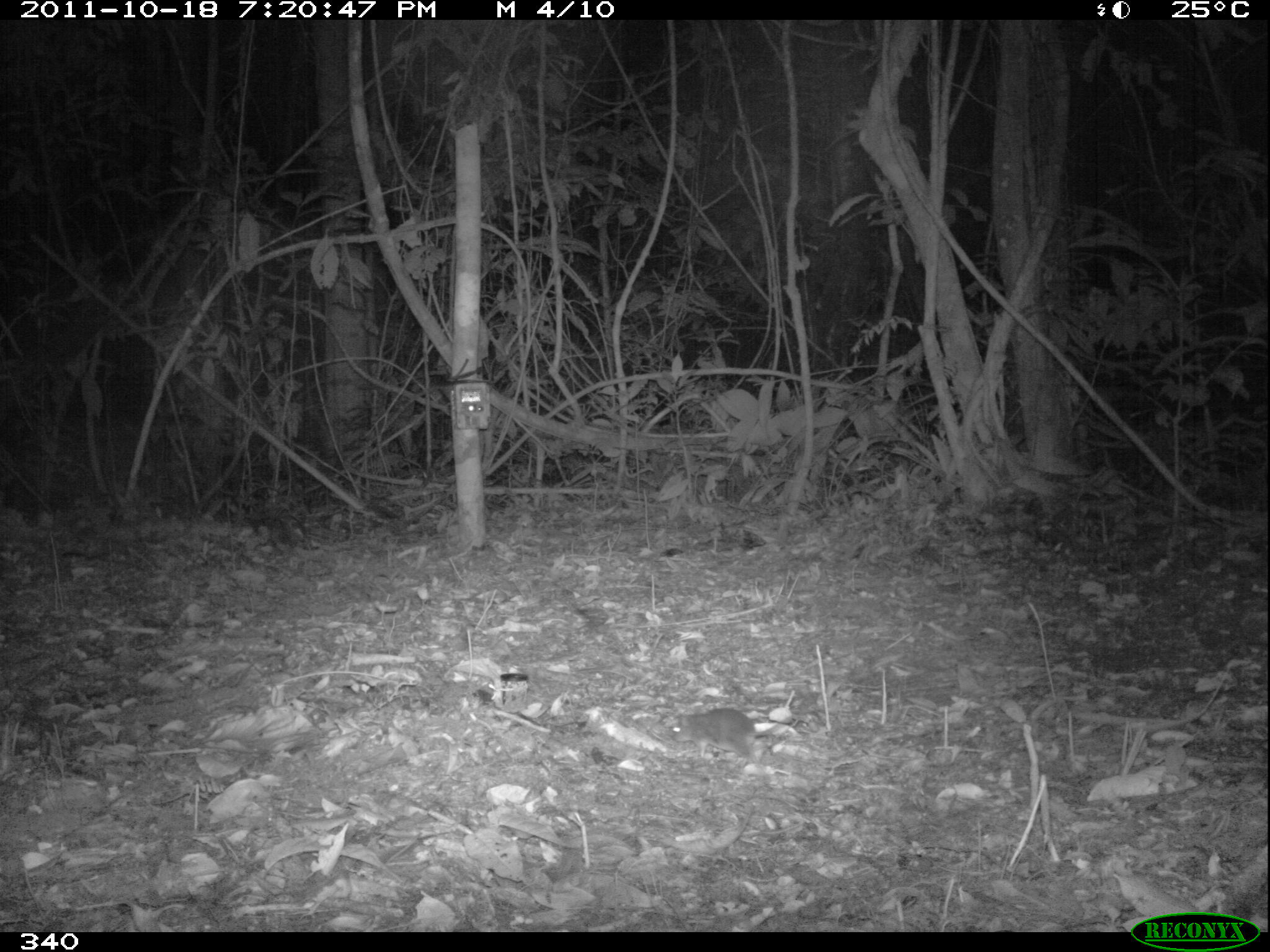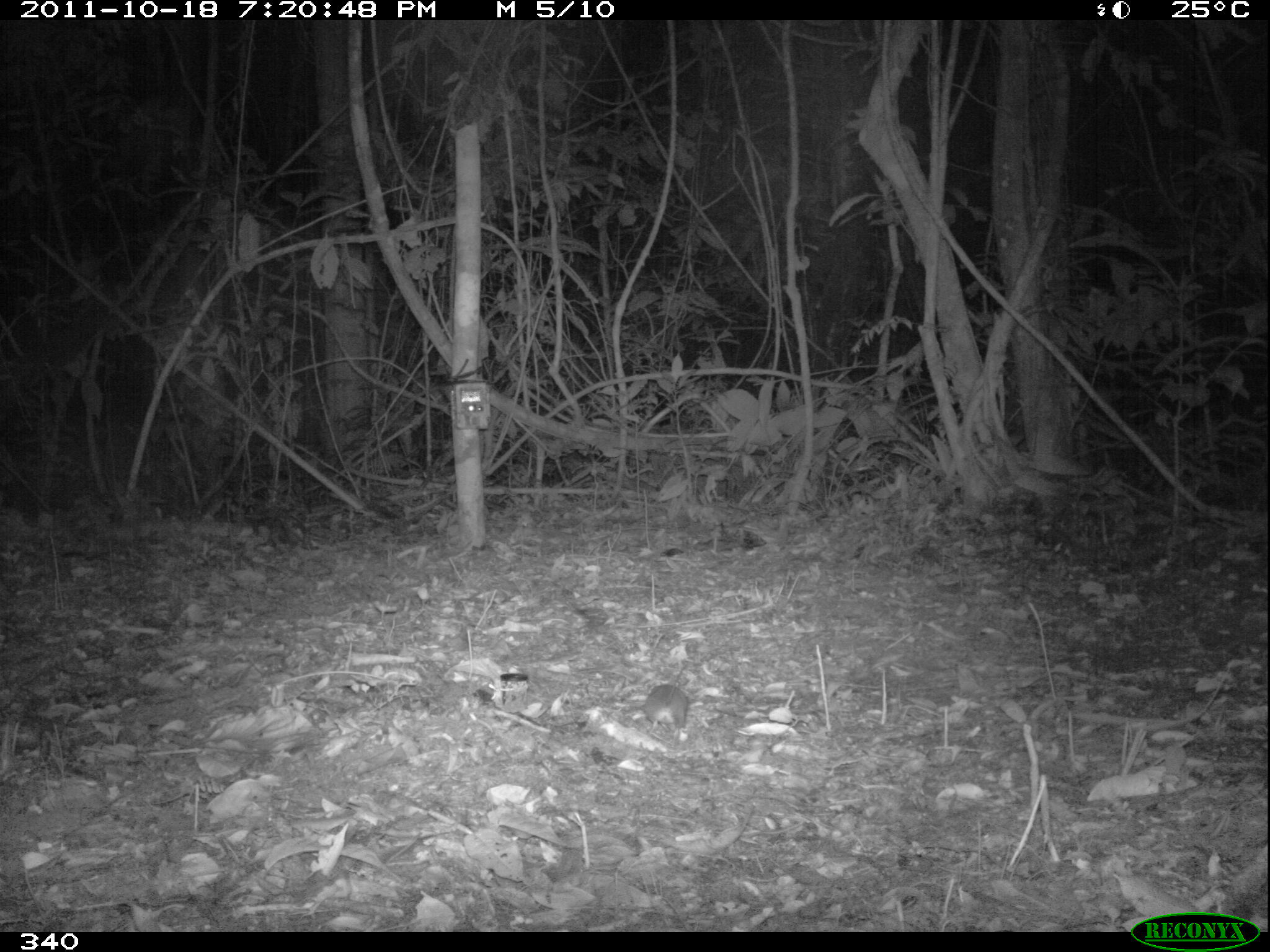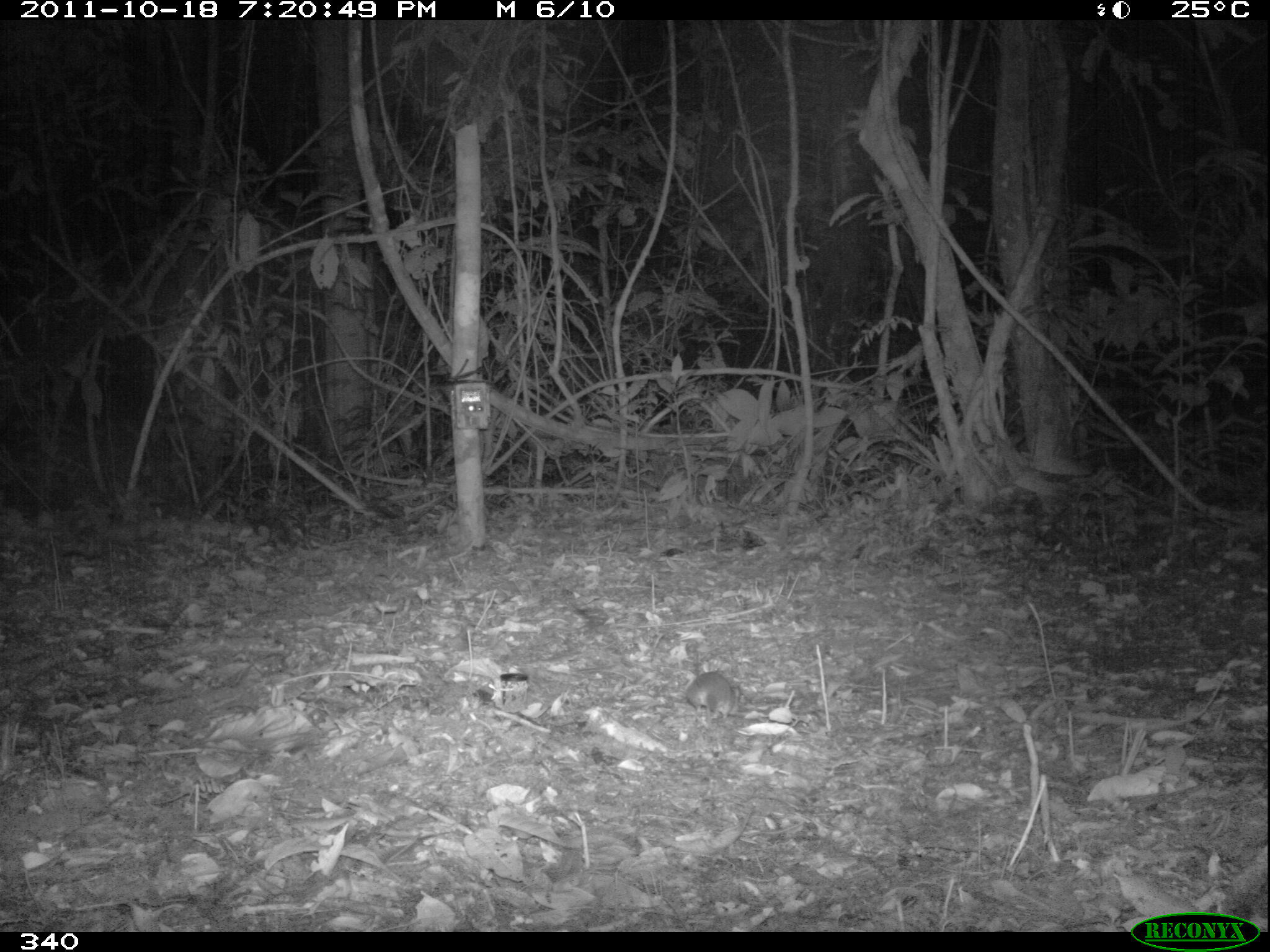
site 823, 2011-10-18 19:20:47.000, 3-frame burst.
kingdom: Animalia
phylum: Chordata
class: Mammalia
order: Rodentia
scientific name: Rodentia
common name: rodents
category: unknown rodent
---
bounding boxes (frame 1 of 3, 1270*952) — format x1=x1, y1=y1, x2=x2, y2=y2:
unknown rodent: x1=670, y1=707, x2=773, y2=770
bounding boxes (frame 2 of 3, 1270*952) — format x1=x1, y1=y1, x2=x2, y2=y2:
unknown rodent: x1=642, y1=661, x2=688, y2=746